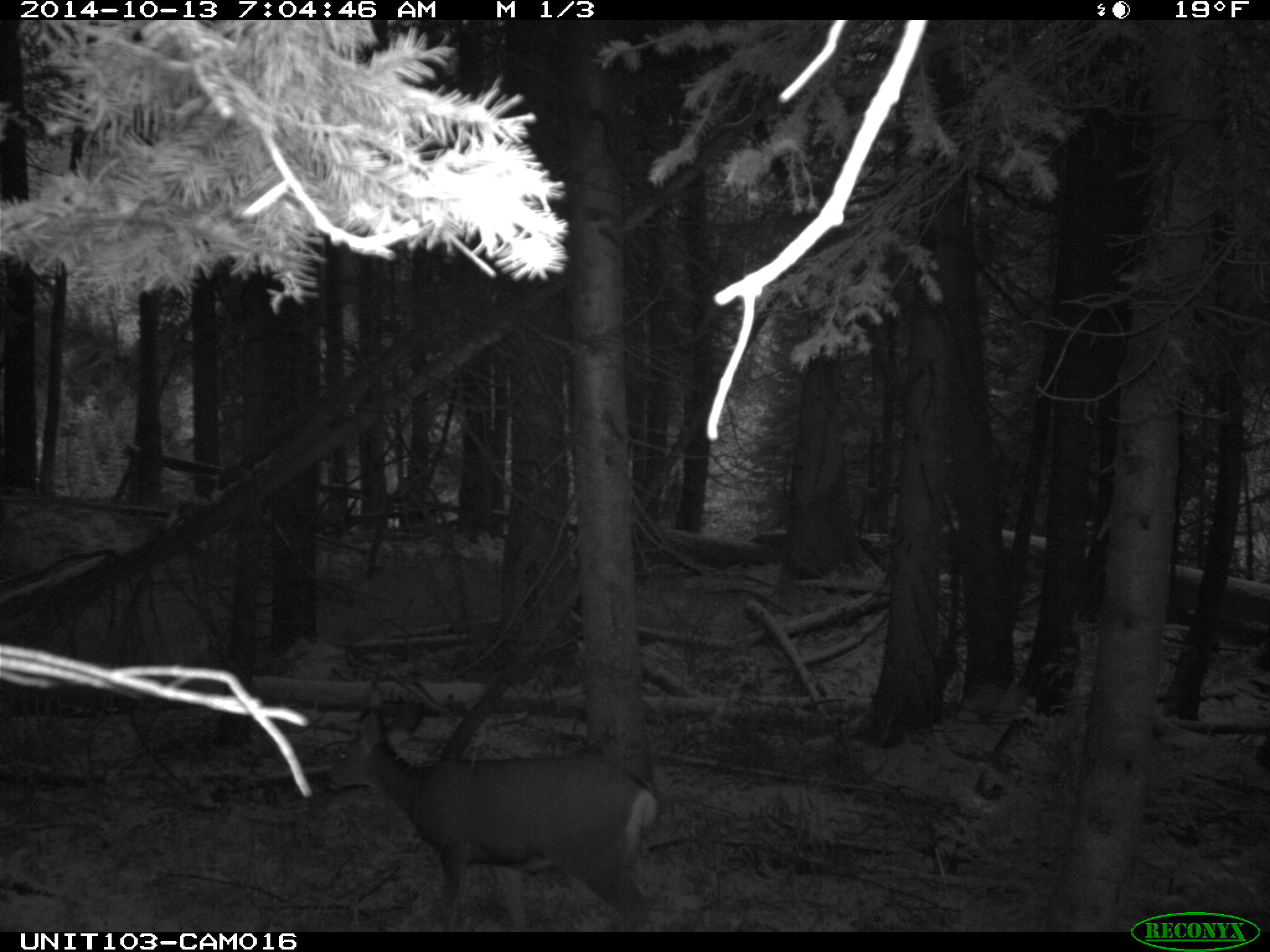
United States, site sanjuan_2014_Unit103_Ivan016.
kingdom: Animalia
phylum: Chordata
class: Mammalia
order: Artiodactyla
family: Cervidae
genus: Odocoileus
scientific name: Odocoileus hemionus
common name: mule deer